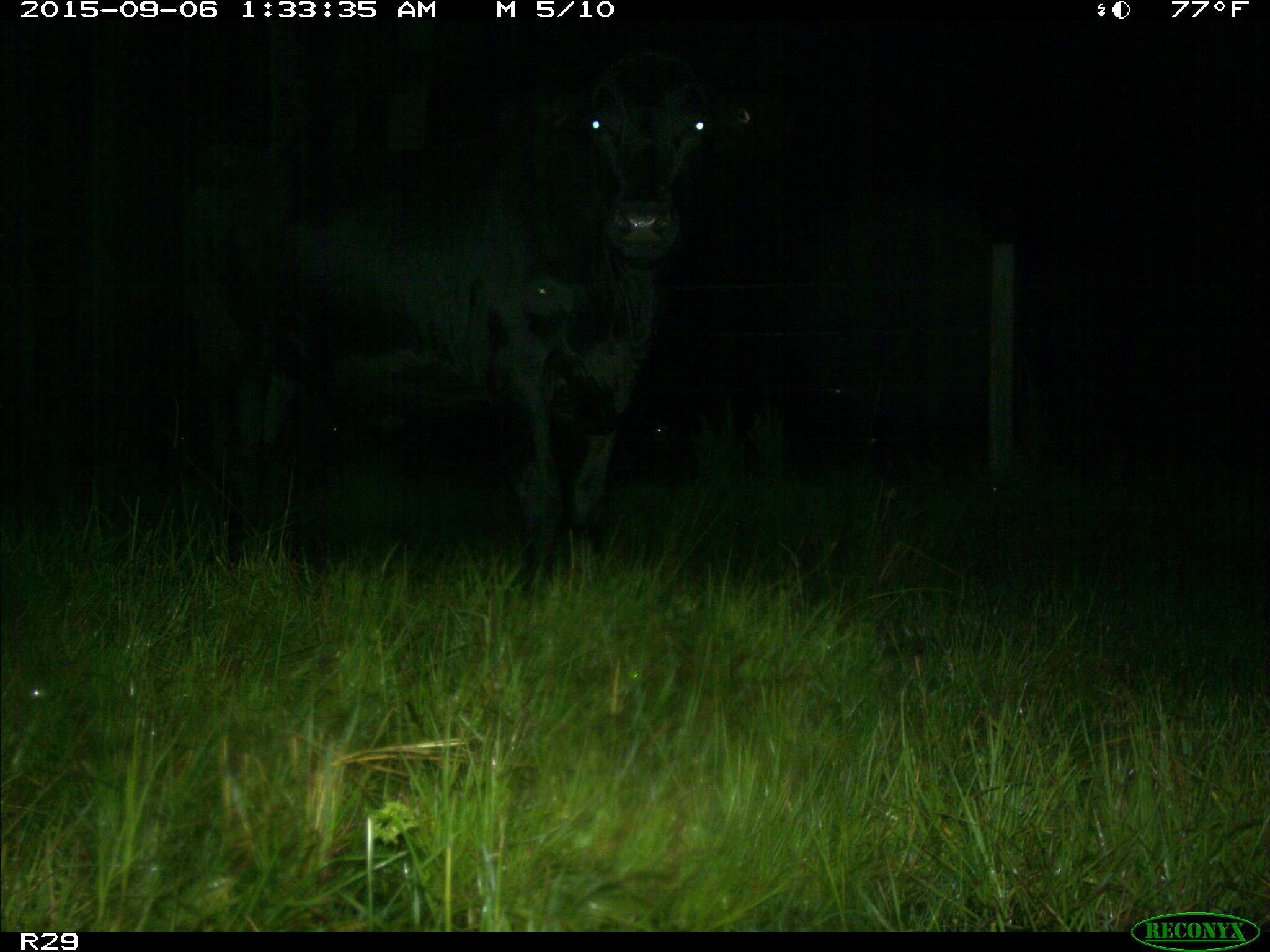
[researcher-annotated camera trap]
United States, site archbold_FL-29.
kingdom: Animalia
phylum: Chordata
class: Mammalia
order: Artiodactyla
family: Bovidae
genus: Bos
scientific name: Bos taurus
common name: domestic cow